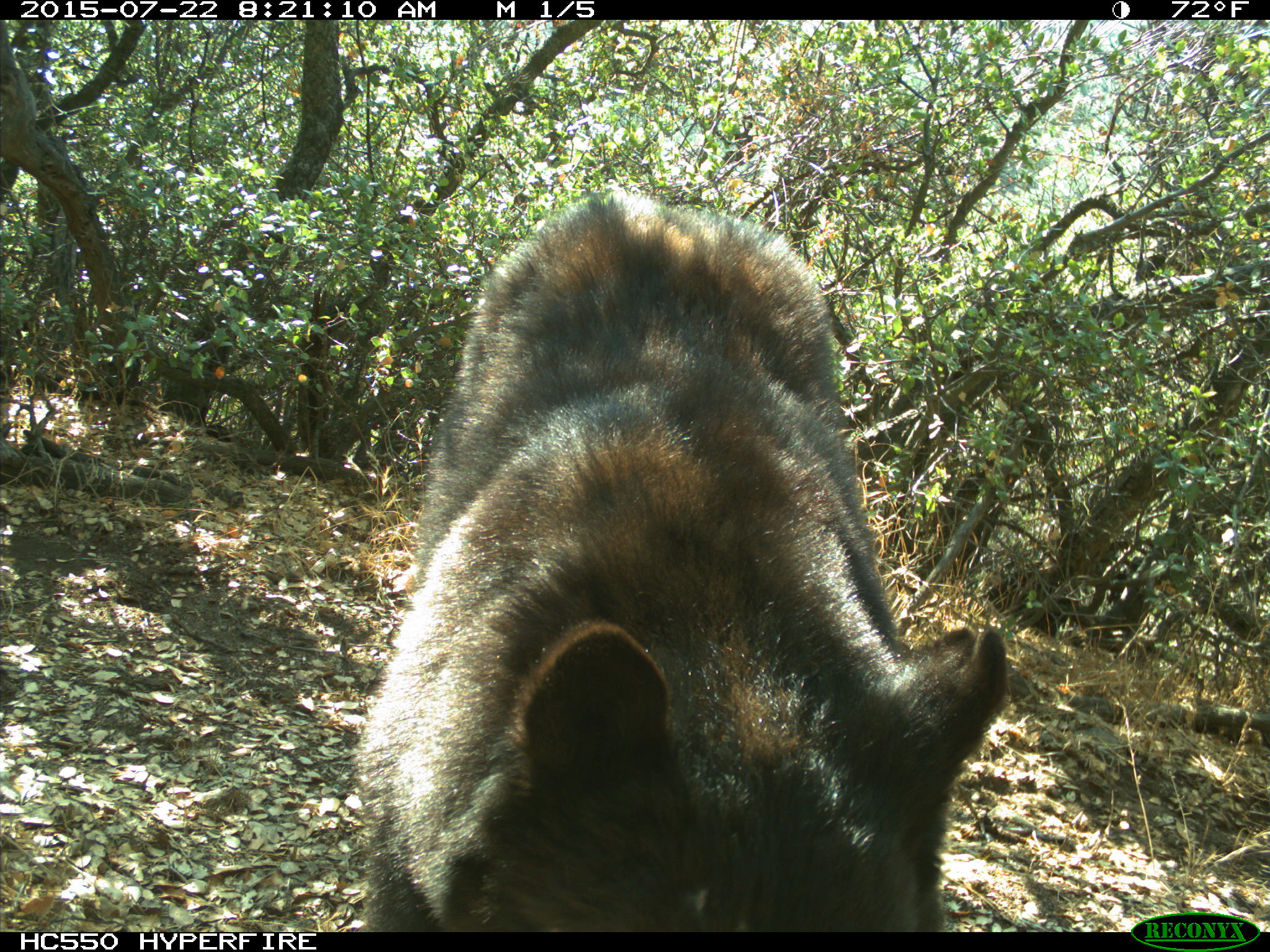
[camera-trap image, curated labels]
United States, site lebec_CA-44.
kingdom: Animalia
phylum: Chordata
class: Mammalia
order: Carnivora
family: Ursidae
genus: Ursus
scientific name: Ursus americanus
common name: american black bear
Ursus americanus (american black bear).